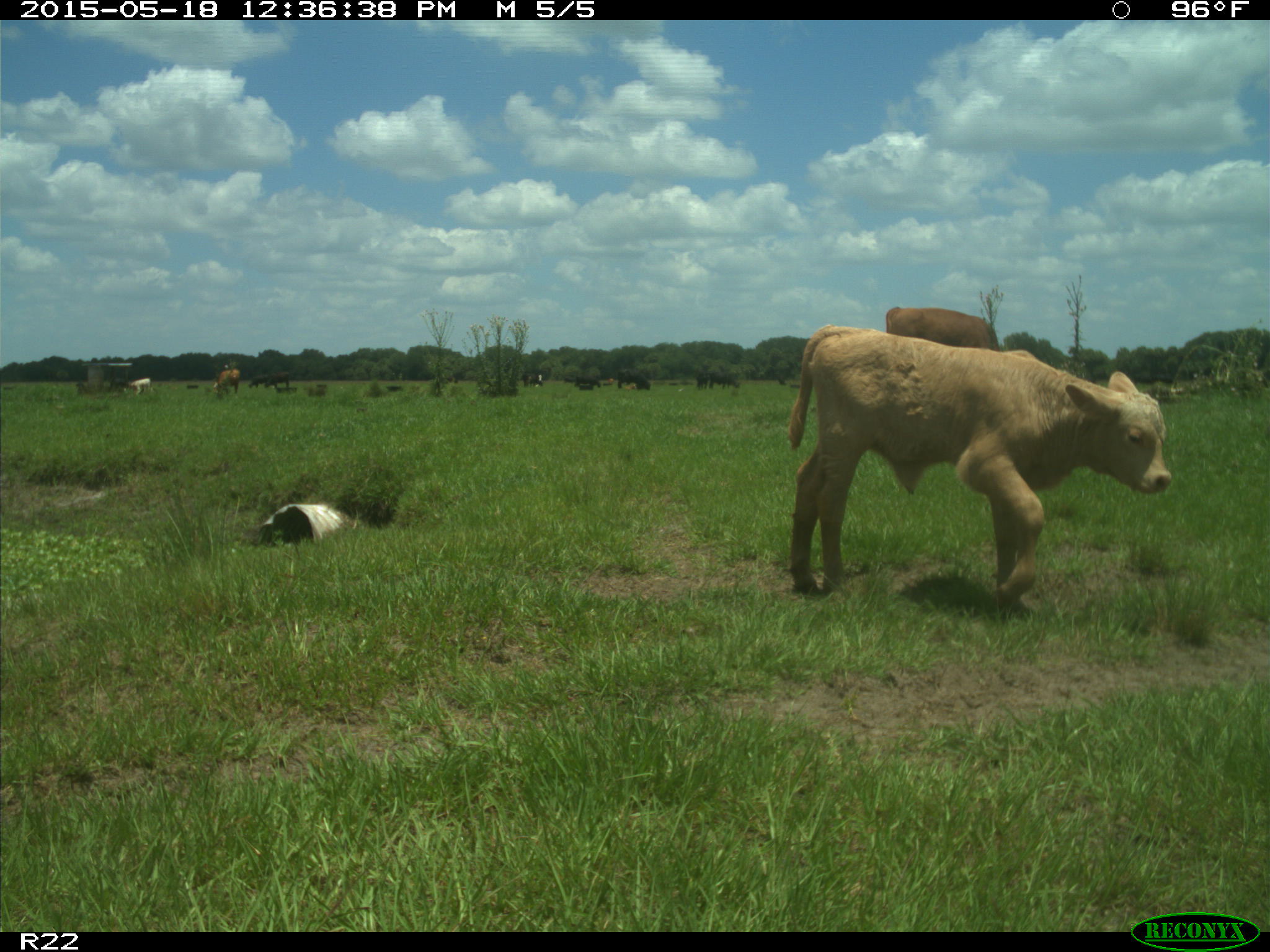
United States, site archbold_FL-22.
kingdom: Animalia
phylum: Chordata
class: Mammalia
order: Artiodactyla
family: Bovidae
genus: Bos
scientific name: Bos taurus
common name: domestic cow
Bos taurus (domestic cow).